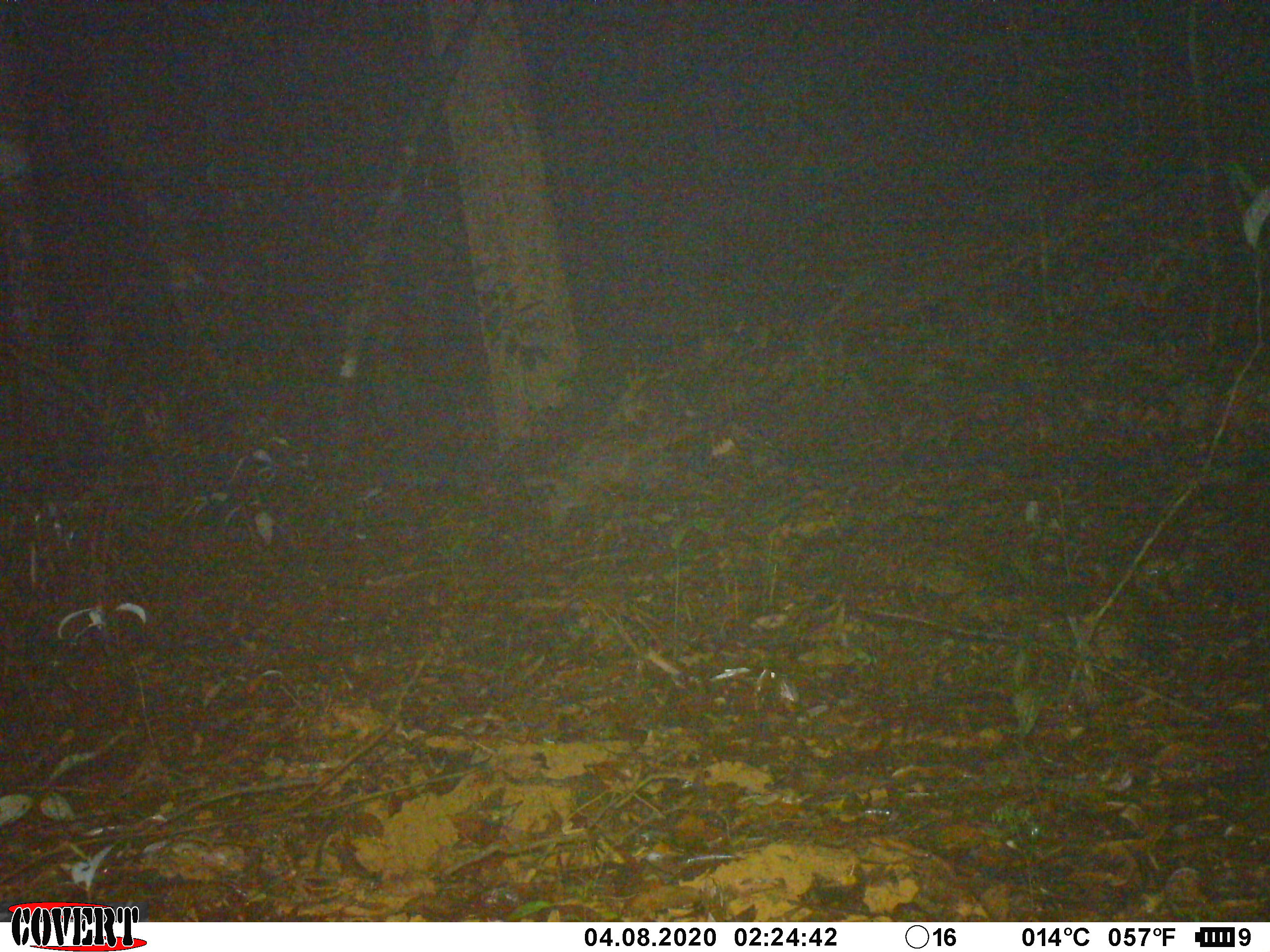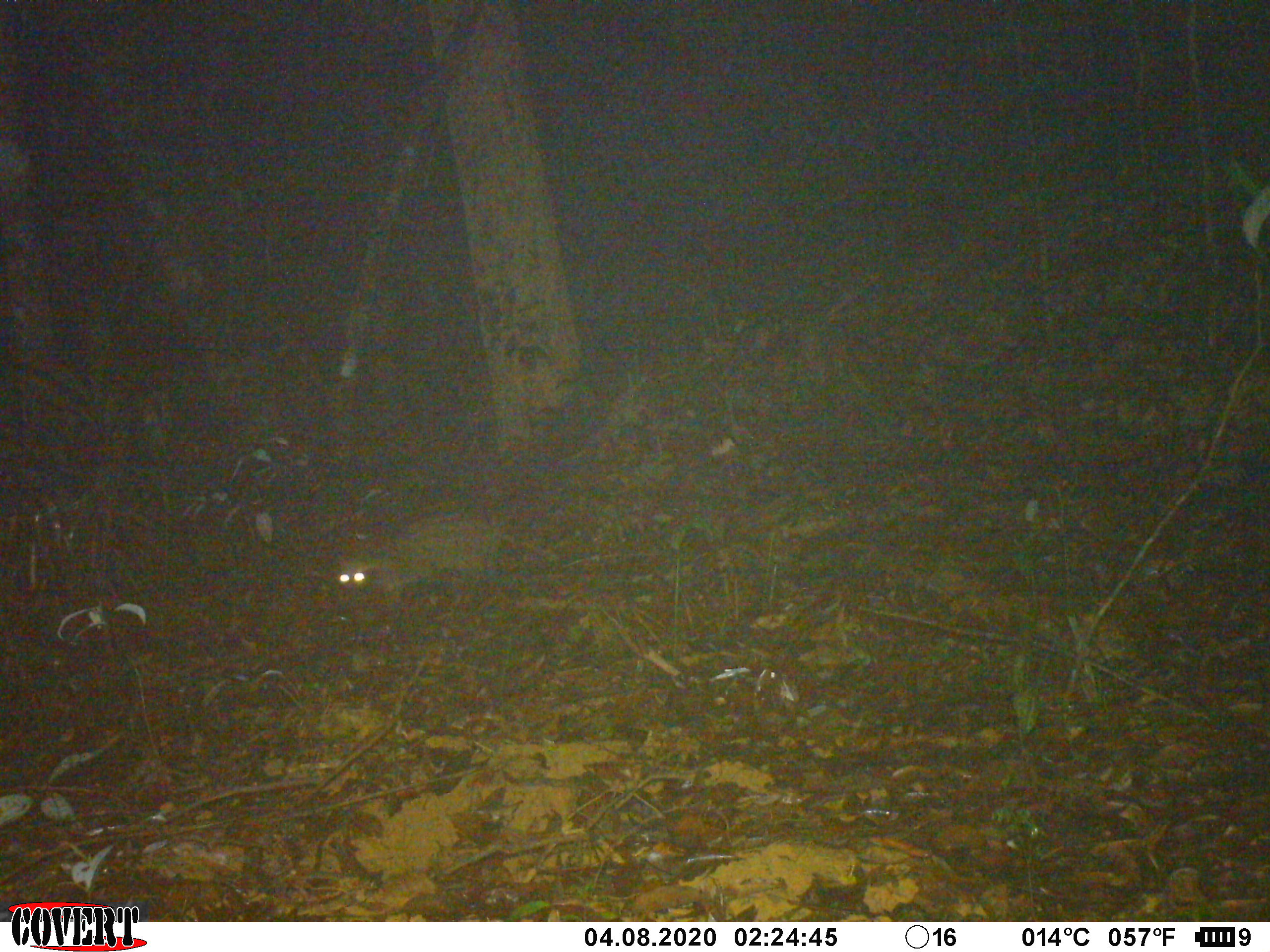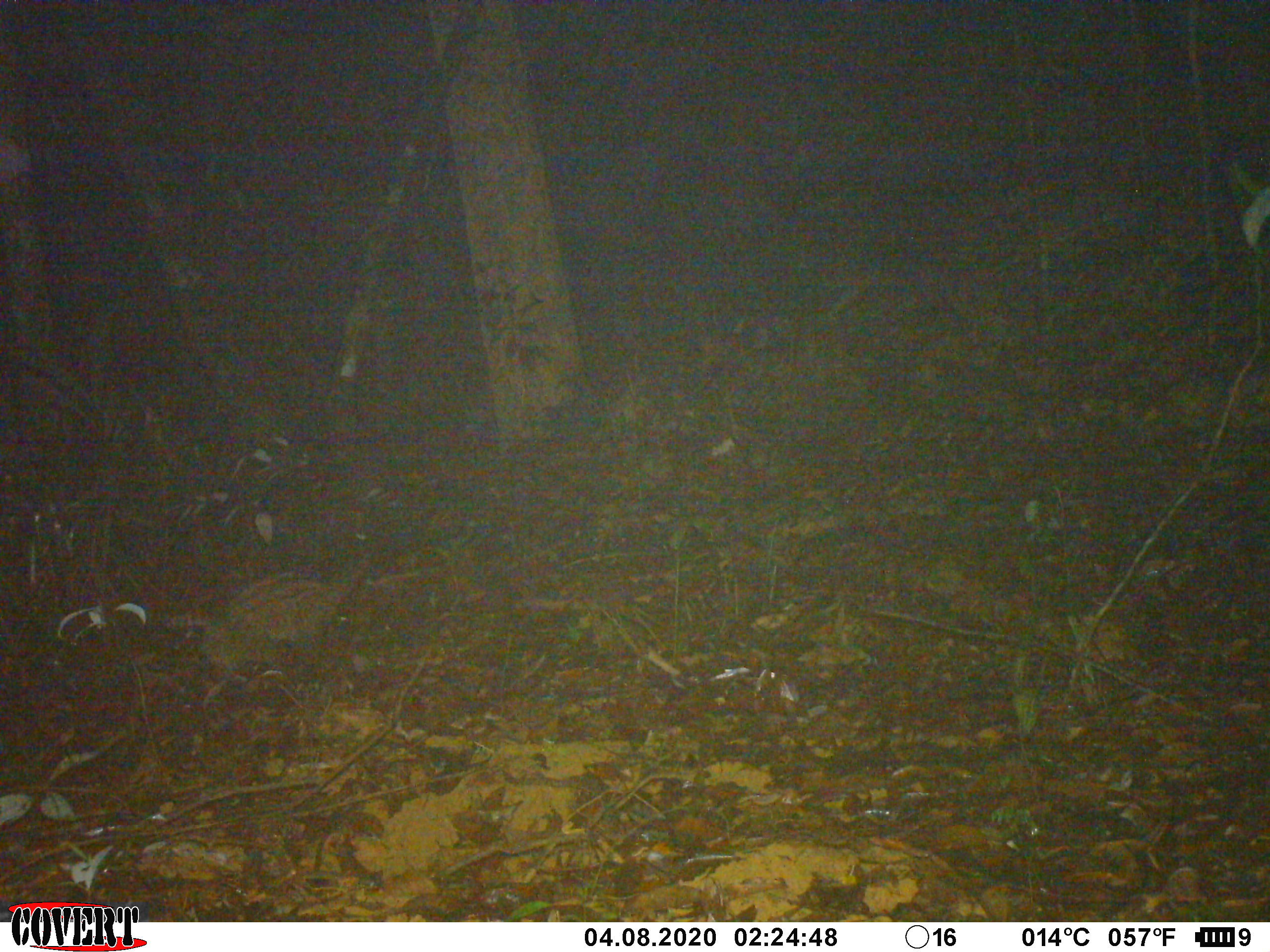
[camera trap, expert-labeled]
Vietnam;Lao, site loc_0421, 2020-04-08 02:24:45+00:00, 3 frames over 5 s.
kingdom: Animalia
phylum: Chordata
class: Mammalia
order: Carnivora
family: Viverridae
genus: Paradoxurus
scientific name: Paradoxurus hermaphroditus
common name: common palm civet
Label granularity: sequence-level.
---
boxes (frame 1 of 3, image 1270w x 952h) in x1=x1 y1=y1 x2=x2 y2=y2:
common palm civet: x1=523 y1=411 x2=732 y2=525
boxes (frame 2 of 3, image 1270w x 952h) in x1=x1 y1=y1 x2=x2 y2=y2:
common palm civet: x1=335 y1=517 x2=556 y2=600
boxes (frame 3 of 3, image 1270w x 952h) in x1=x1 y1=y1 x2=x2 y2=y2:
common palm civet: x1=161 y1=554 x2=370 y2=702